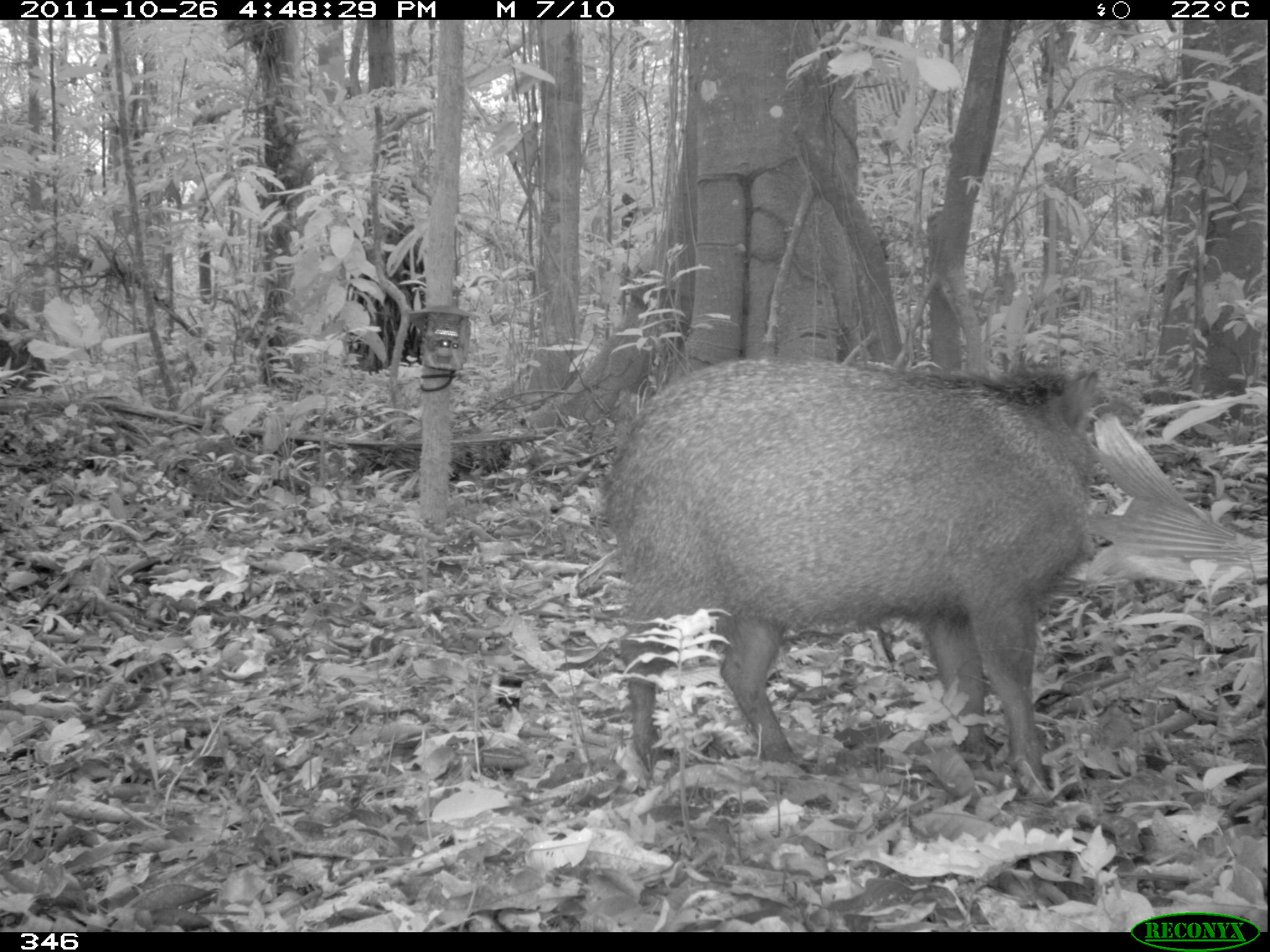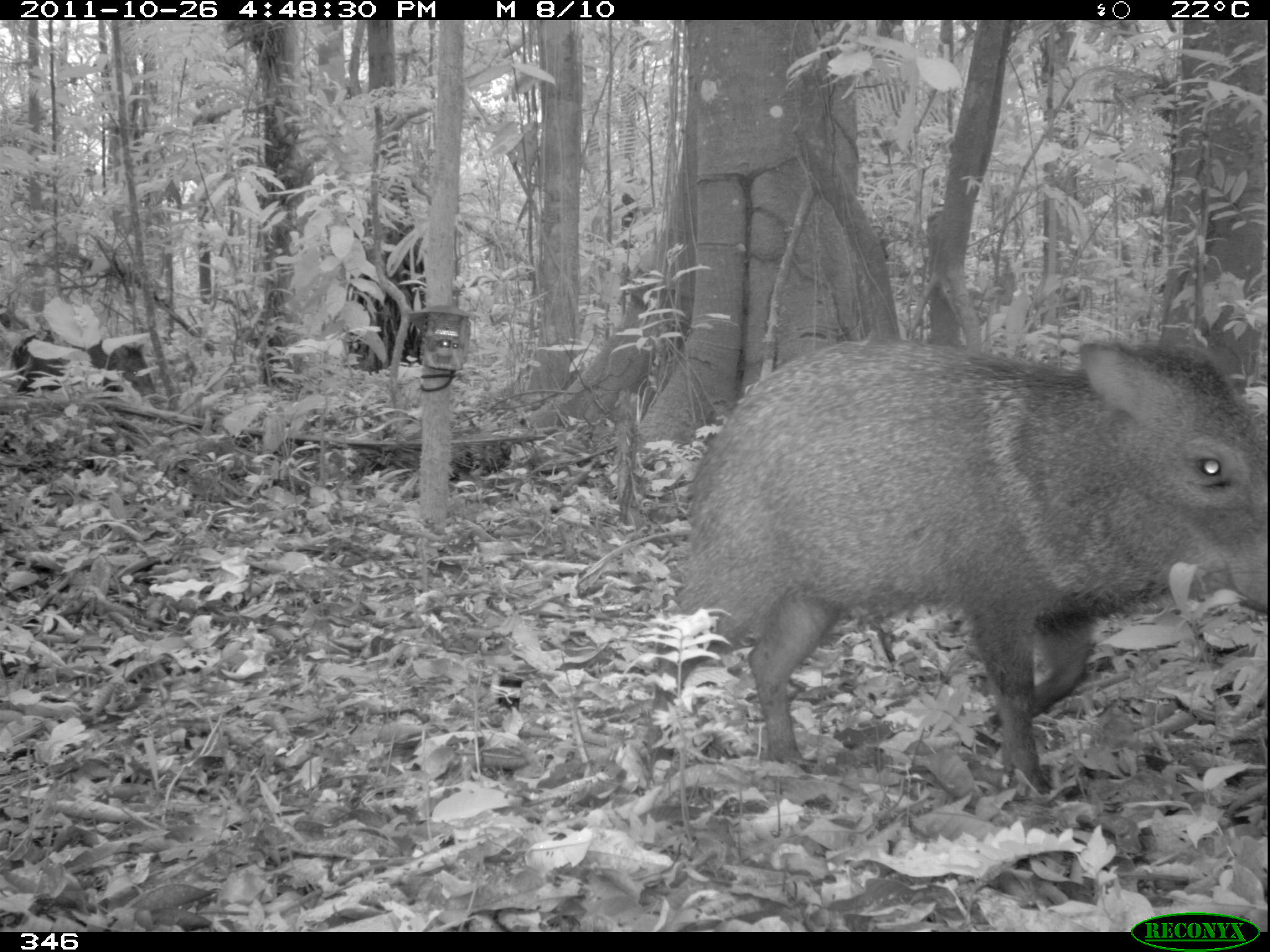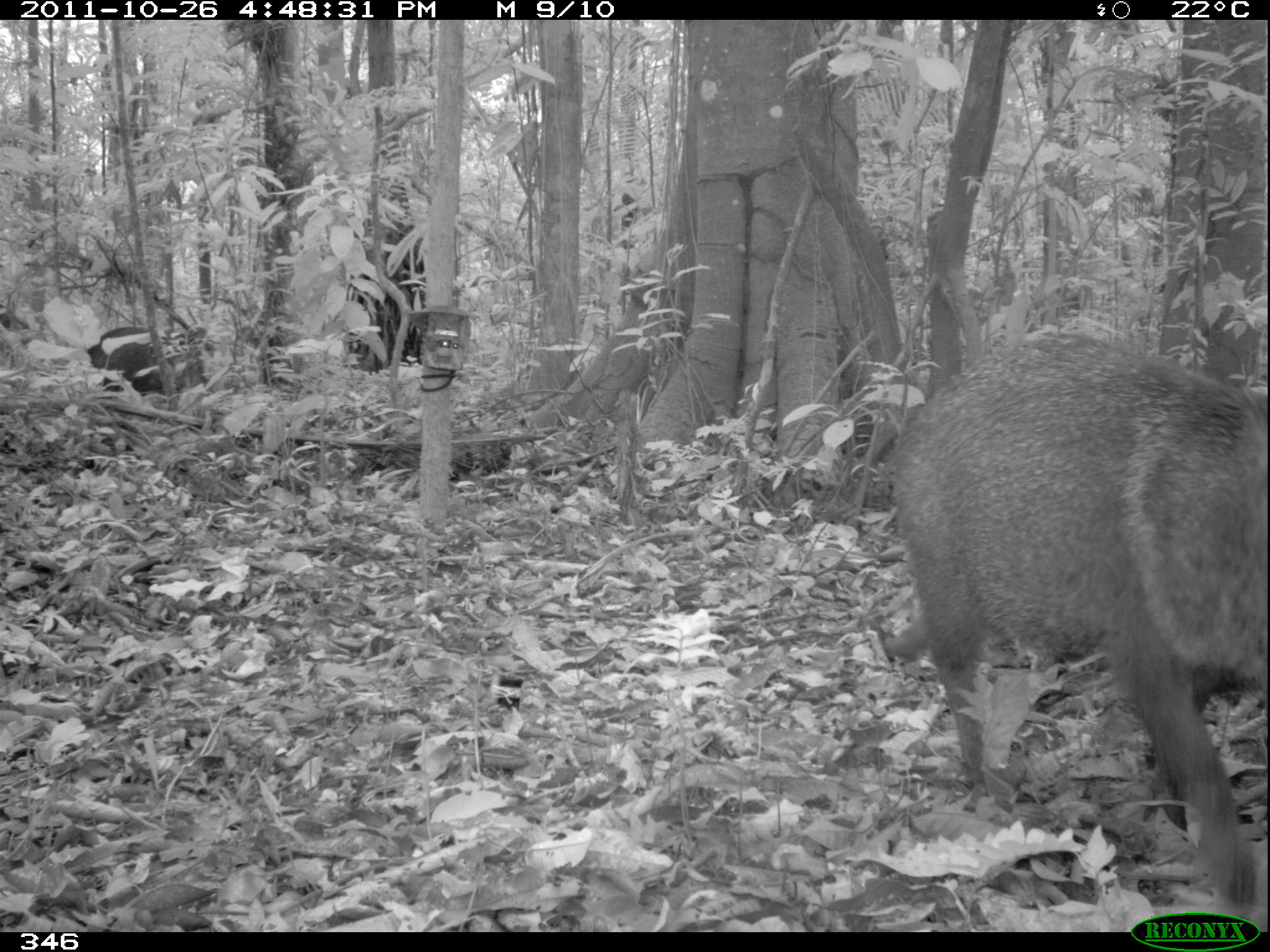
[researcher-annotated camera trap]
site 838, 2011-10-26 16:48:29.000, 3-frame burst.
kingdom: Animalia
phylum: Chordata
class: Mammalia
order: Artiodactyla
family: Tayassuidae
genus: Pecari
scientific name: Pecari tajacu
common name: collared peccary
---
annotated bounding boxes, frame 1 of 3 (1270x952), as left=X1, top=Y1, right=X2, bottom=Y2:
pecari tajacu: left=594, top=351, right=1116, bottom=803; left=0, top=320, right=56, bottom=395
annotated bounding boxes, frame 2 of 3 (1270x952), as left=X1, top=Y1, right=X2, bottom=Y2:
pecari tajacu: left=634, top=329, right=1268, bottom=804; left=9, top=332, right=164, bottom=412